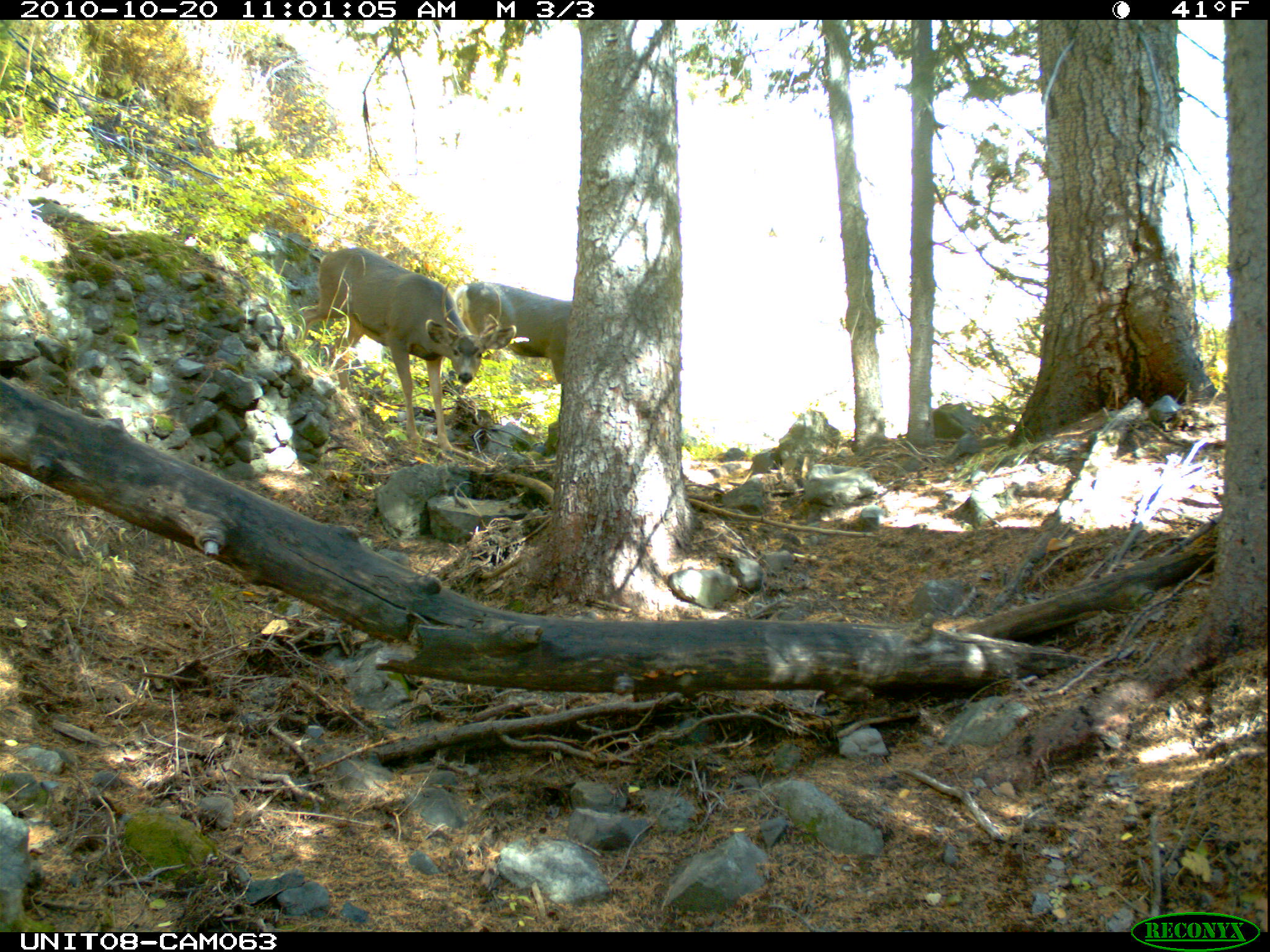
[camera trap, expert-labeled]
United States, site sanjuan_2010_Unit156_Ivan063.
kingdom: Animalia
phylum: Chordata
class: Mammalia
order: Artiodactyla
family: Cervidae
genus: Odocoileus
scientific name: Odocoileus hemionus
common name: mule deer